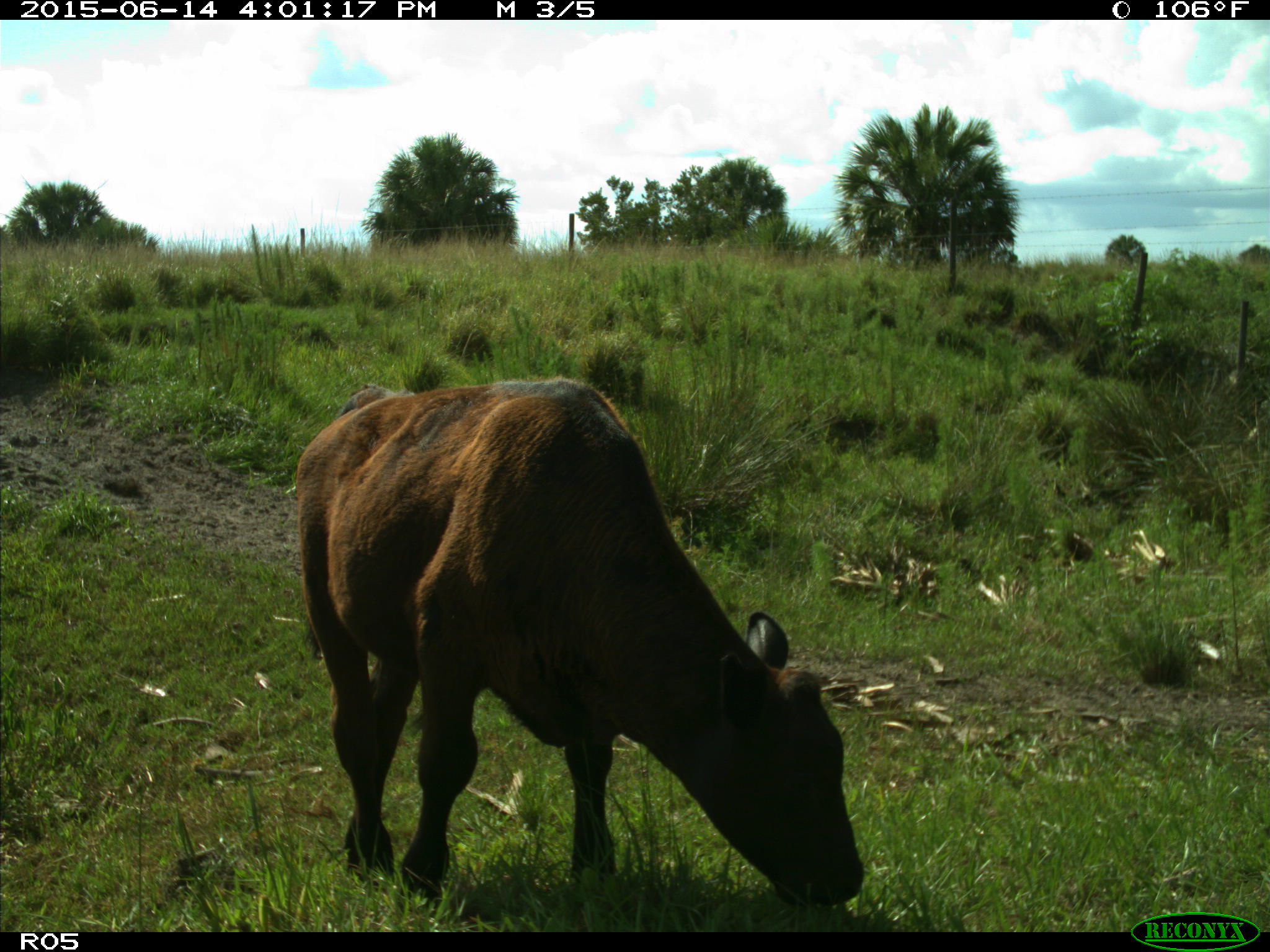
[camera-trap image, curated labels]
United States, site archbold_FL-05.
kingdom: Animalia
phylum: Chordata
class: Mammalia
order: Artiodactyla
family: Bovidae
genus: Bos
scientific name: Bos taurus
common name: domestic cow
Bos taurus (domestic cow).